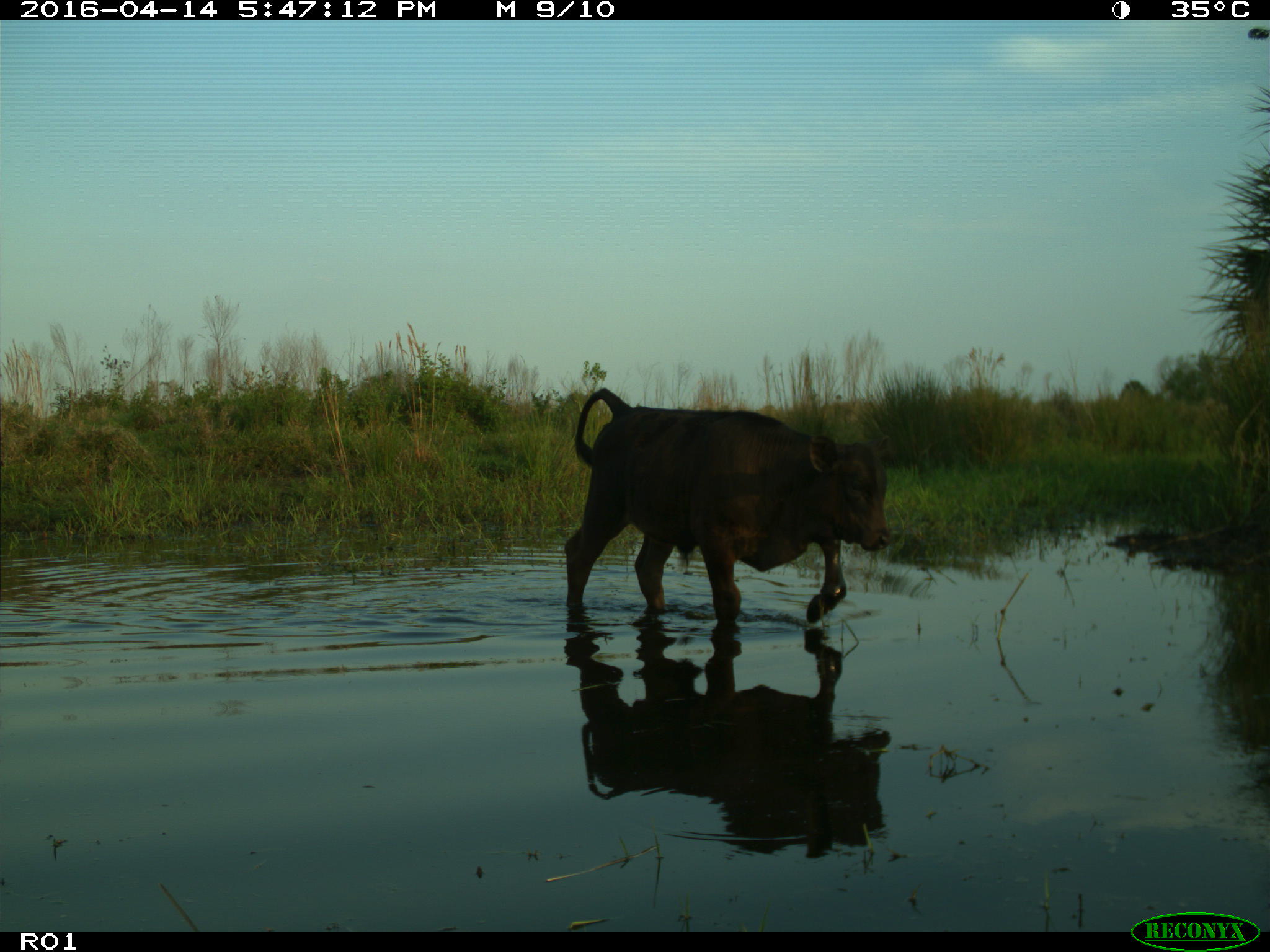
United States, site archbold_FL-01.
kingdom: Animalia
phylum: Chordata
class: Mammalia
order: Artiodactyla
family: Bovidae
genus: Bos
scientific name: Bos taurus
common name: domestic cow